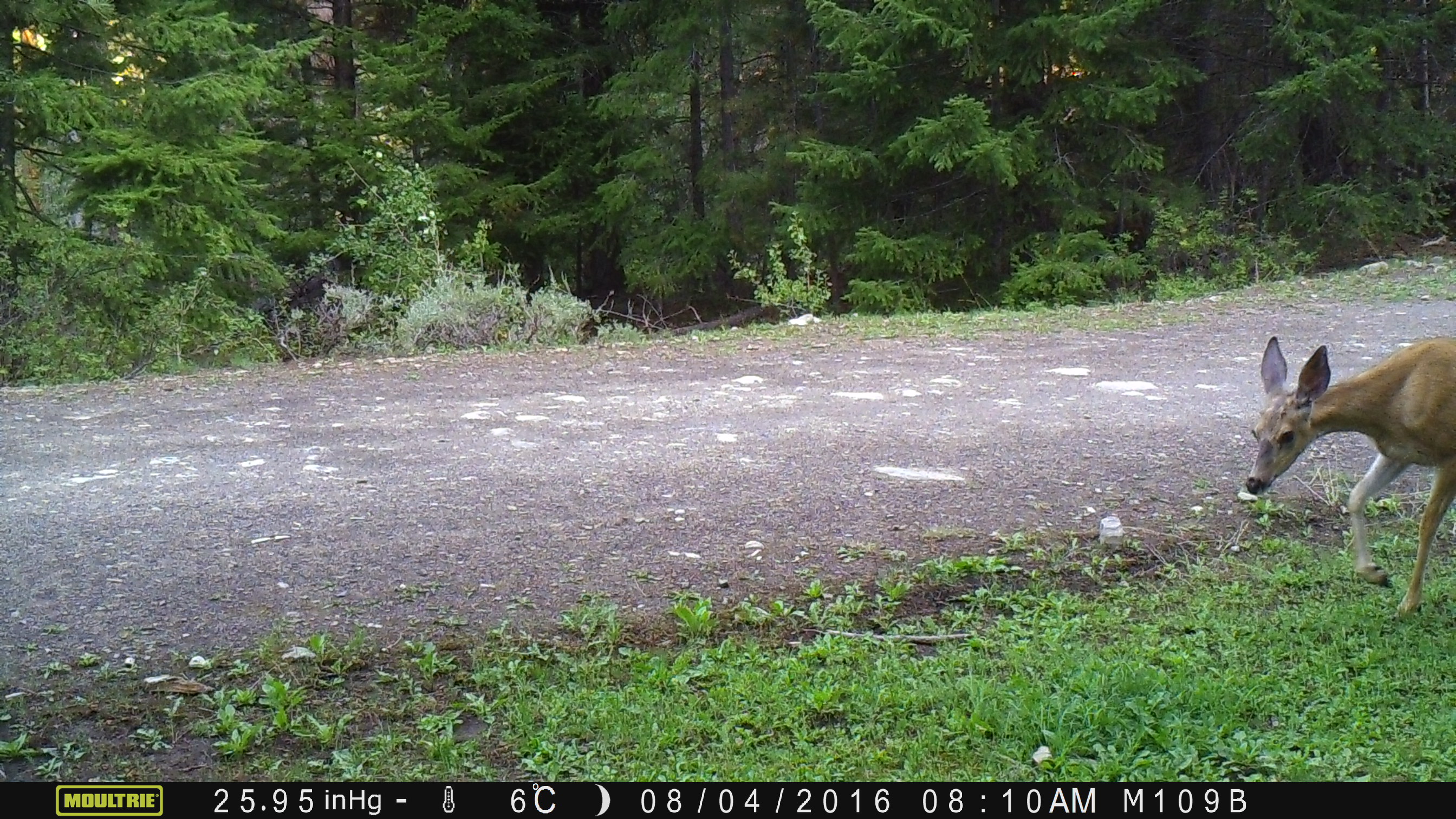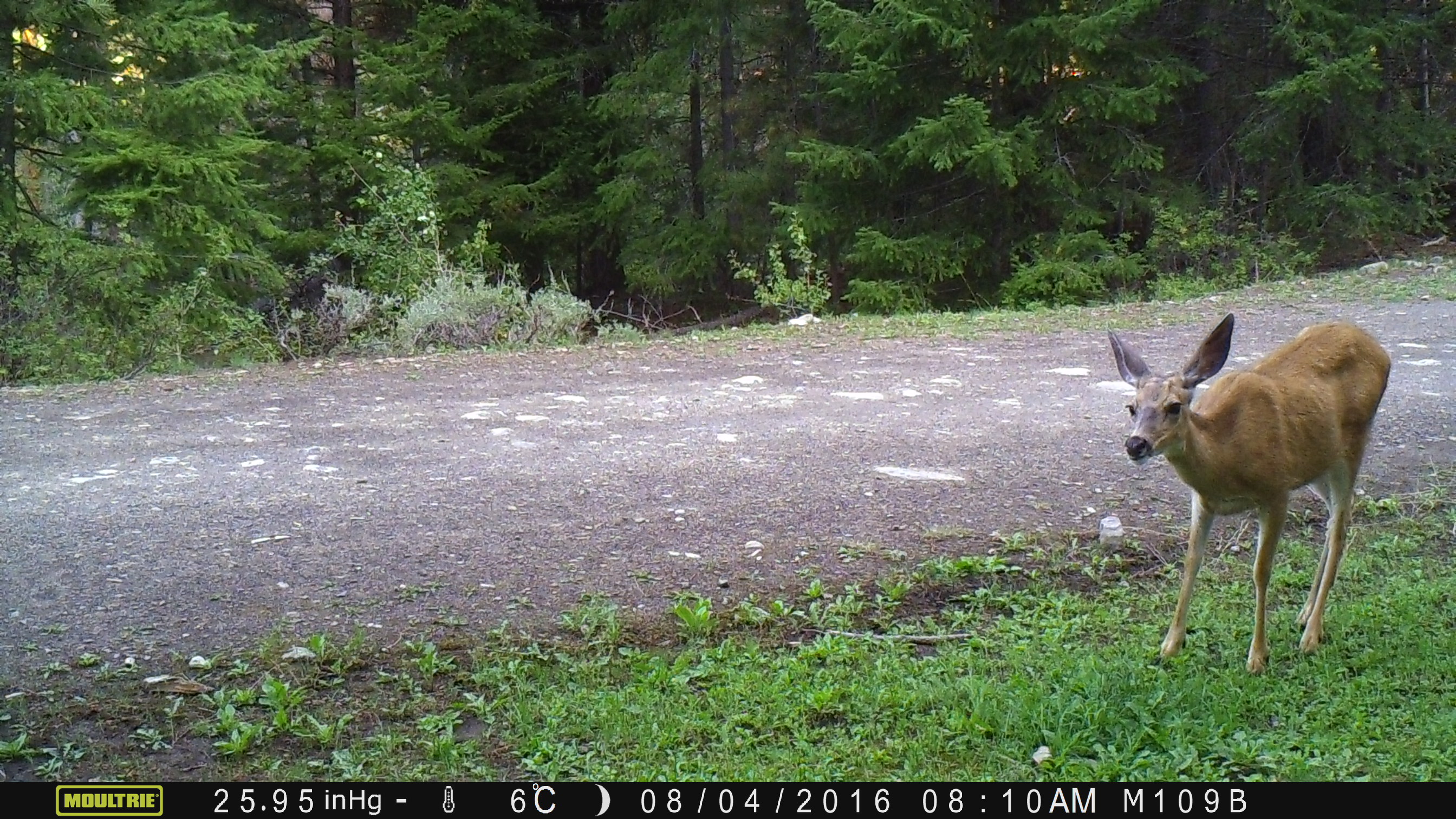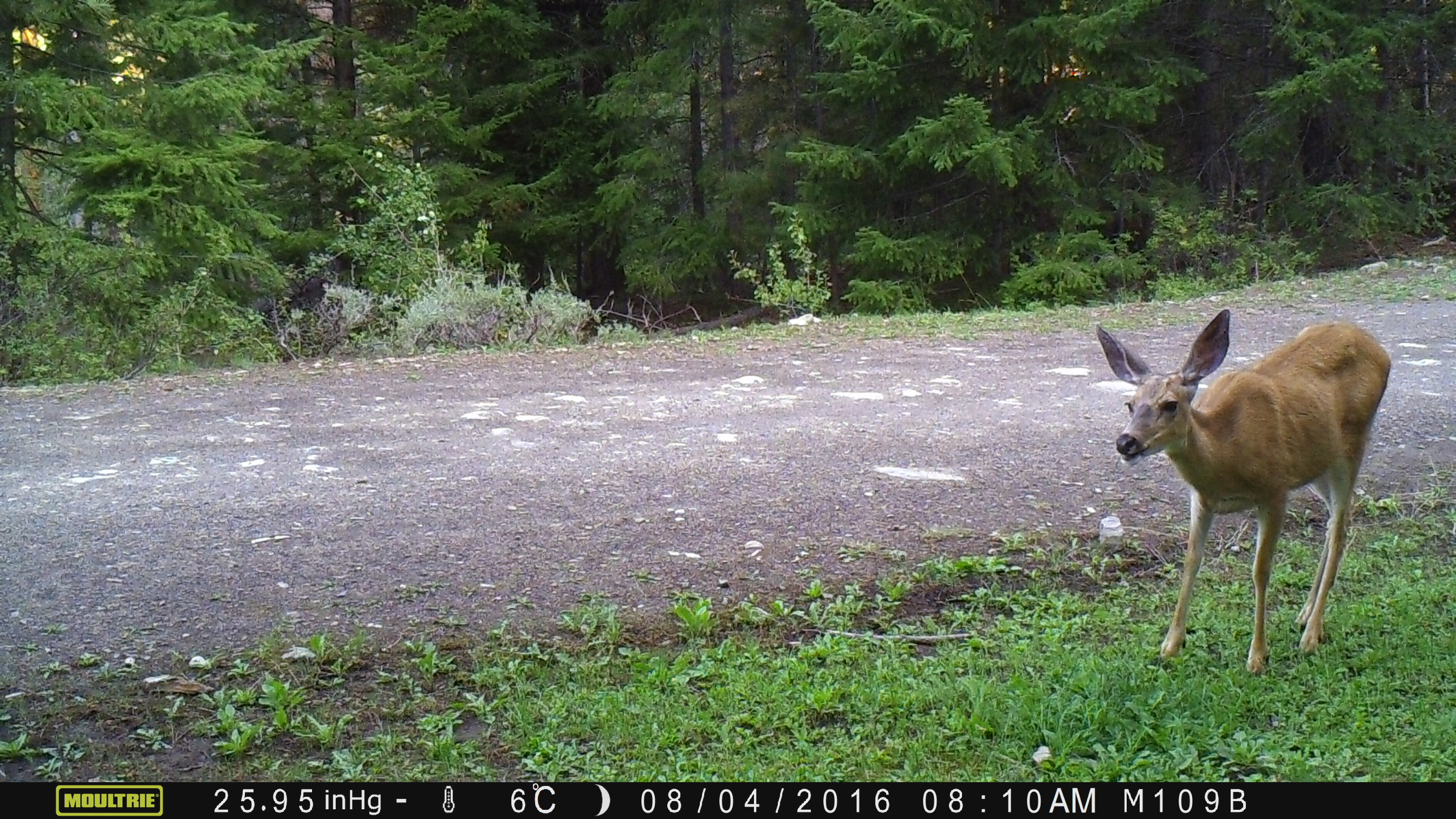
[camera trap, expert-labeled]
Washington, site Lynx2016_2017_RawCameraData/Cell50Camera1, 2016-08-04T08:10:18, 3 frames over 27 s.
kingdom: Animalia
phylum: Chordata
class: Mammalia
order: Artiodactyla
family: Cervidae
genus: Odocoileus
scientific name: Odocoileus hemionus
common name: mule deer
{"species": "Odocoileus hemionus (mule deer)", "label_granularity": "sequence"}